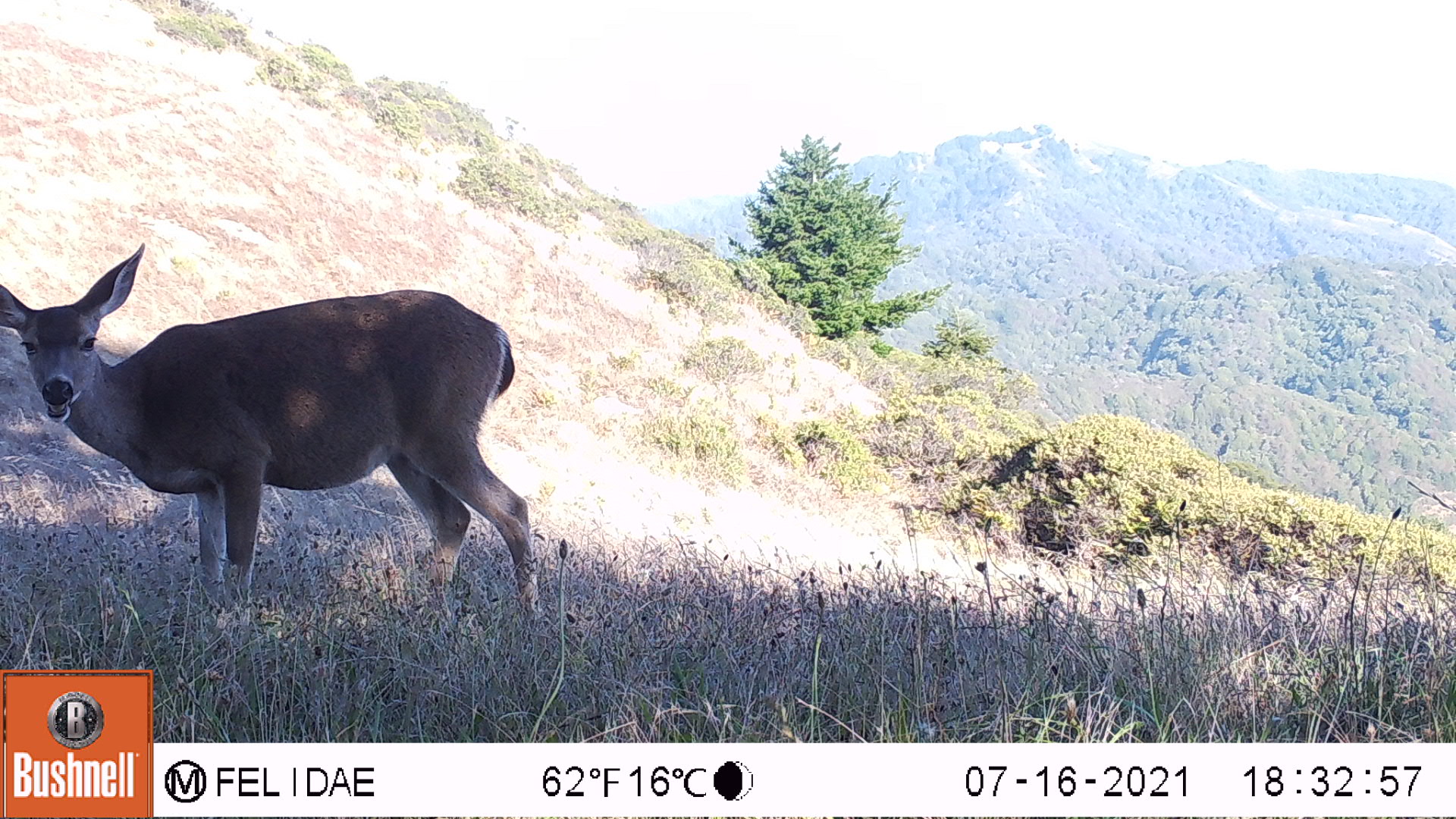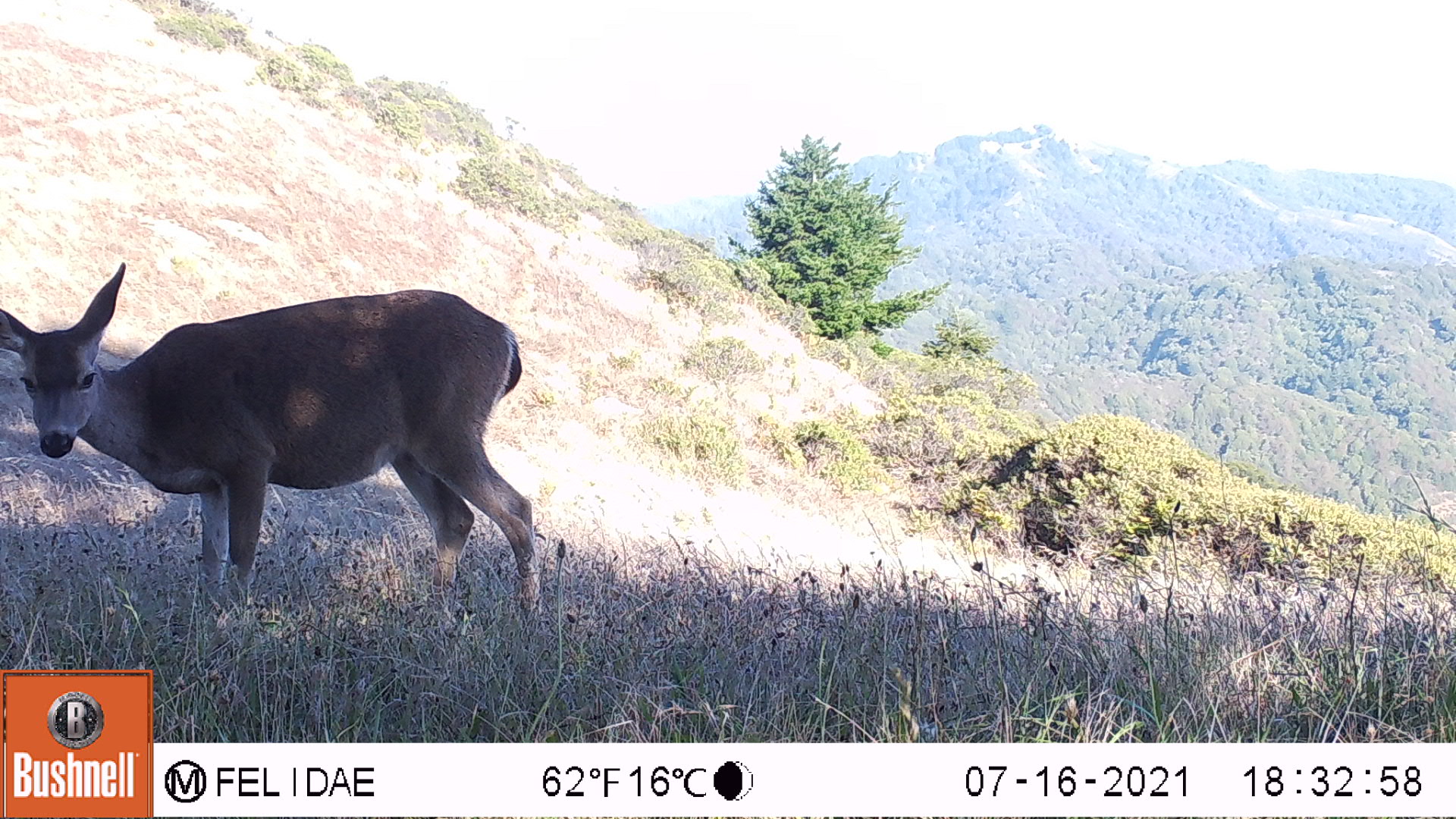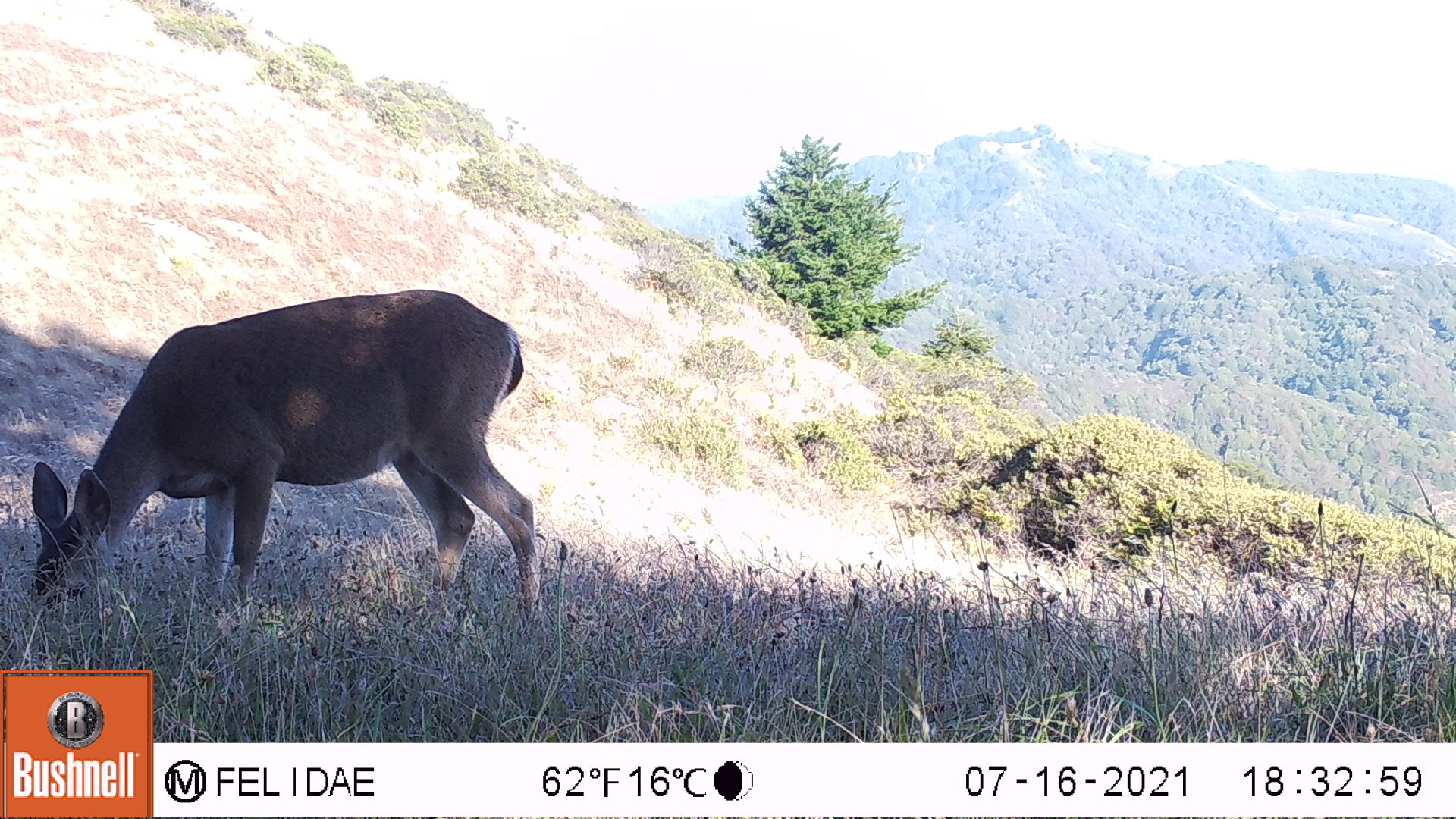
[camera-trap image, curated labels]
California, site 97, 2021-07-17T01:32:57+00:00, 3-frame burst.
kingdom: Animalia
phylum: Chordata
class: Mammalia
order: Artiodactyla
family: Cervidae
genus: Odocoileus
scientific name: Odocoileus hemionus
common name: mule deer